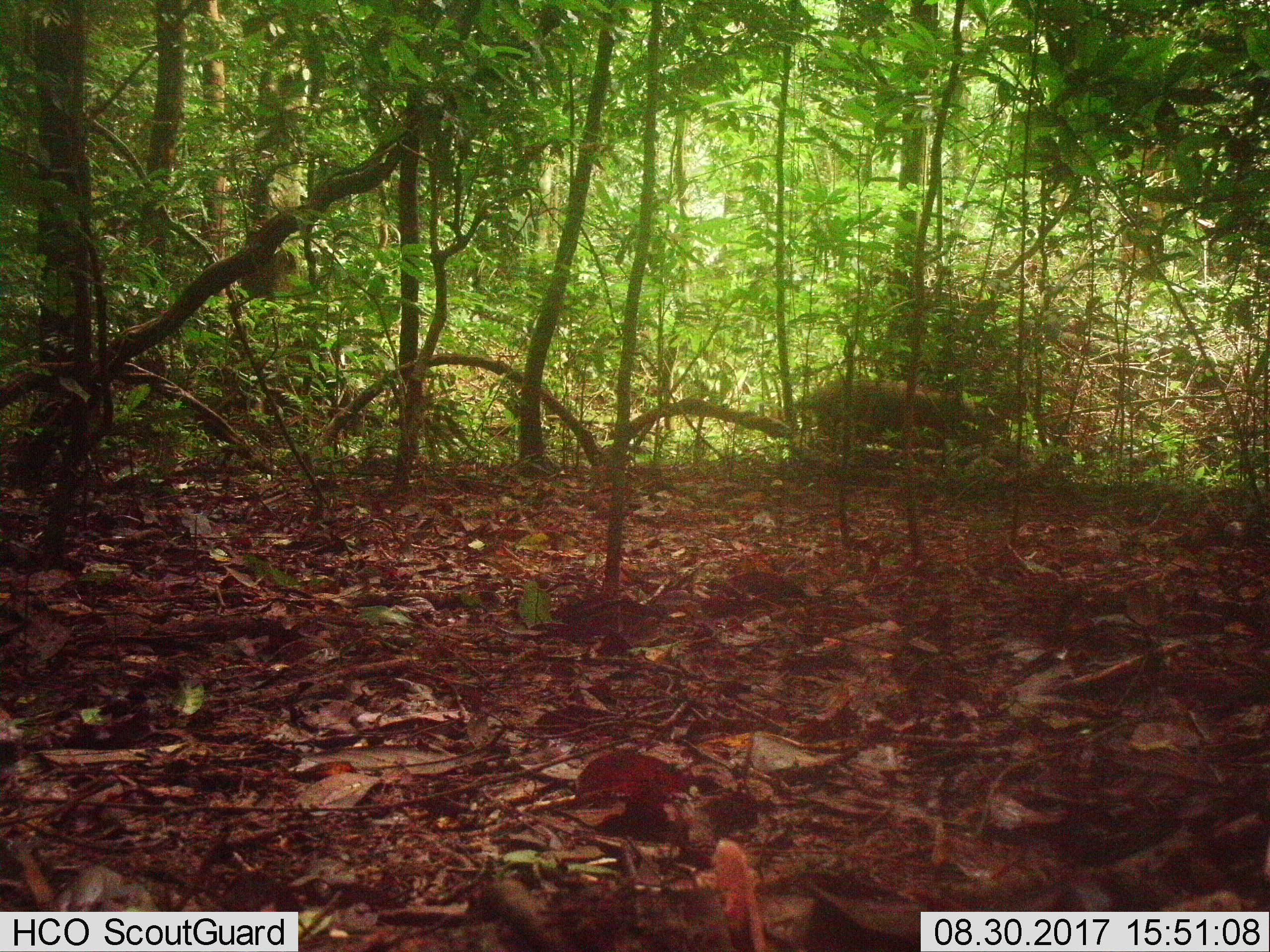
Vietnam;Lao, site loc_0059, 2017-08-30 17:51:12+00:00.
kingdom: Animalia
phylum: Chordata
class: Mammalia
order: Artiodactyla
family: Suidae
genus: Sus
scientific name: Sus scrofa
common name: eurasian wild pig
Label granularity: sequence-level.